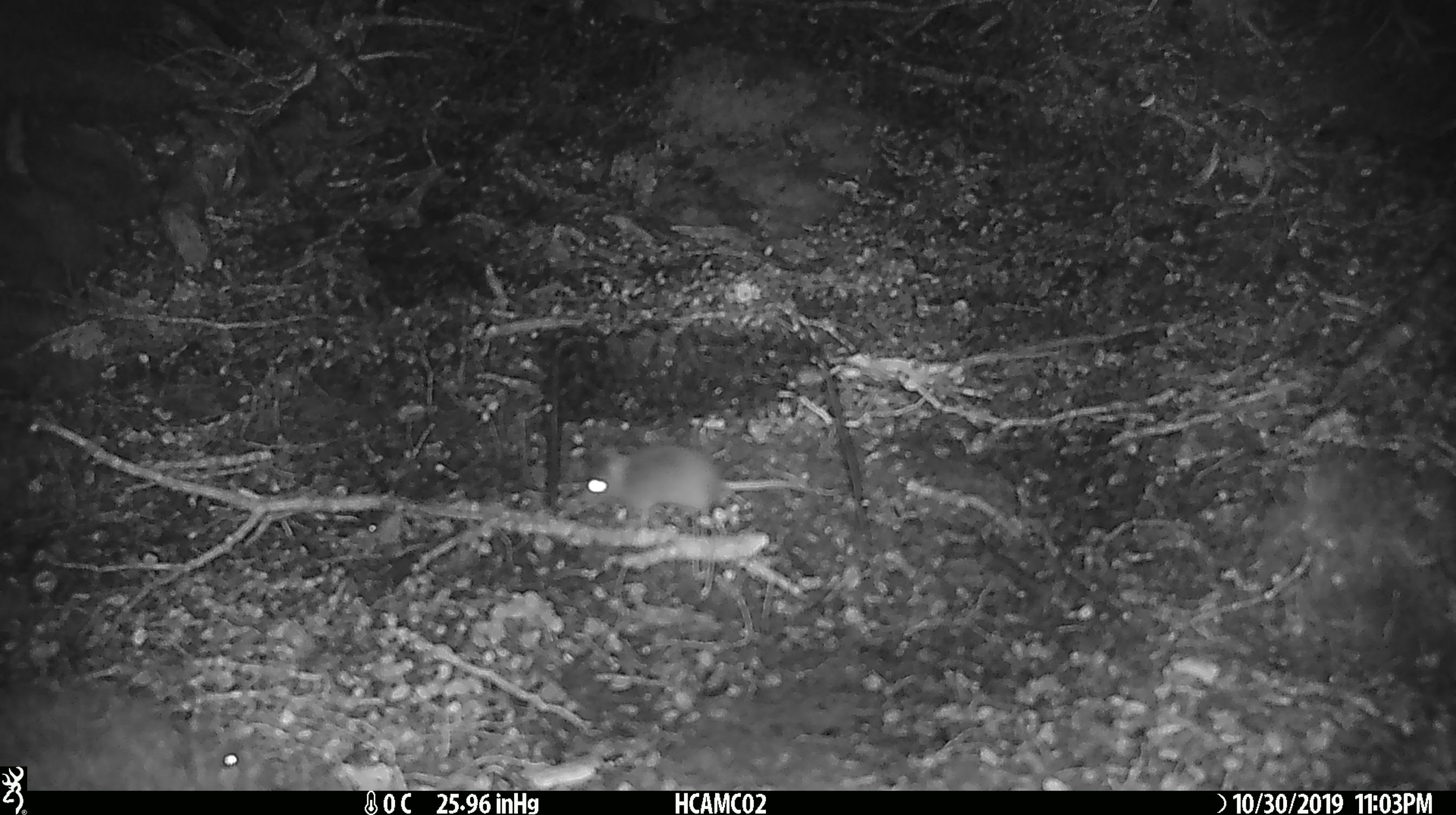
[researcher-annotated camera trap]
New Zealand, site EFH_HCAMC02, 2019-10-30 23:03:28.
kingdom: Animalia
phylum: Chordata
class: Mammalia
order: Rodentia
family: Muridae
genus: Mus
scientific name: Mus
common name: mouse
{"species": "mouse (Mus)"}